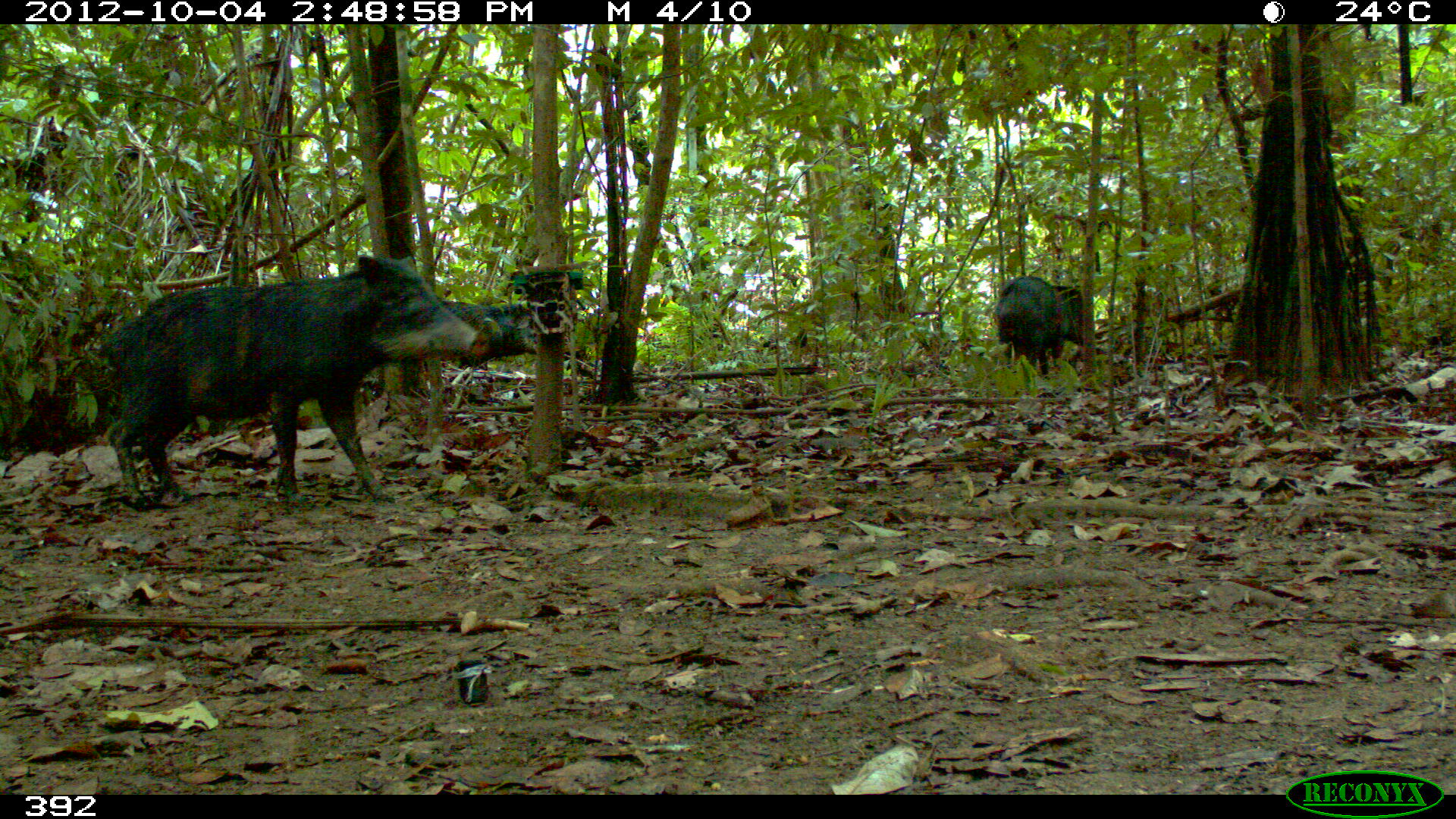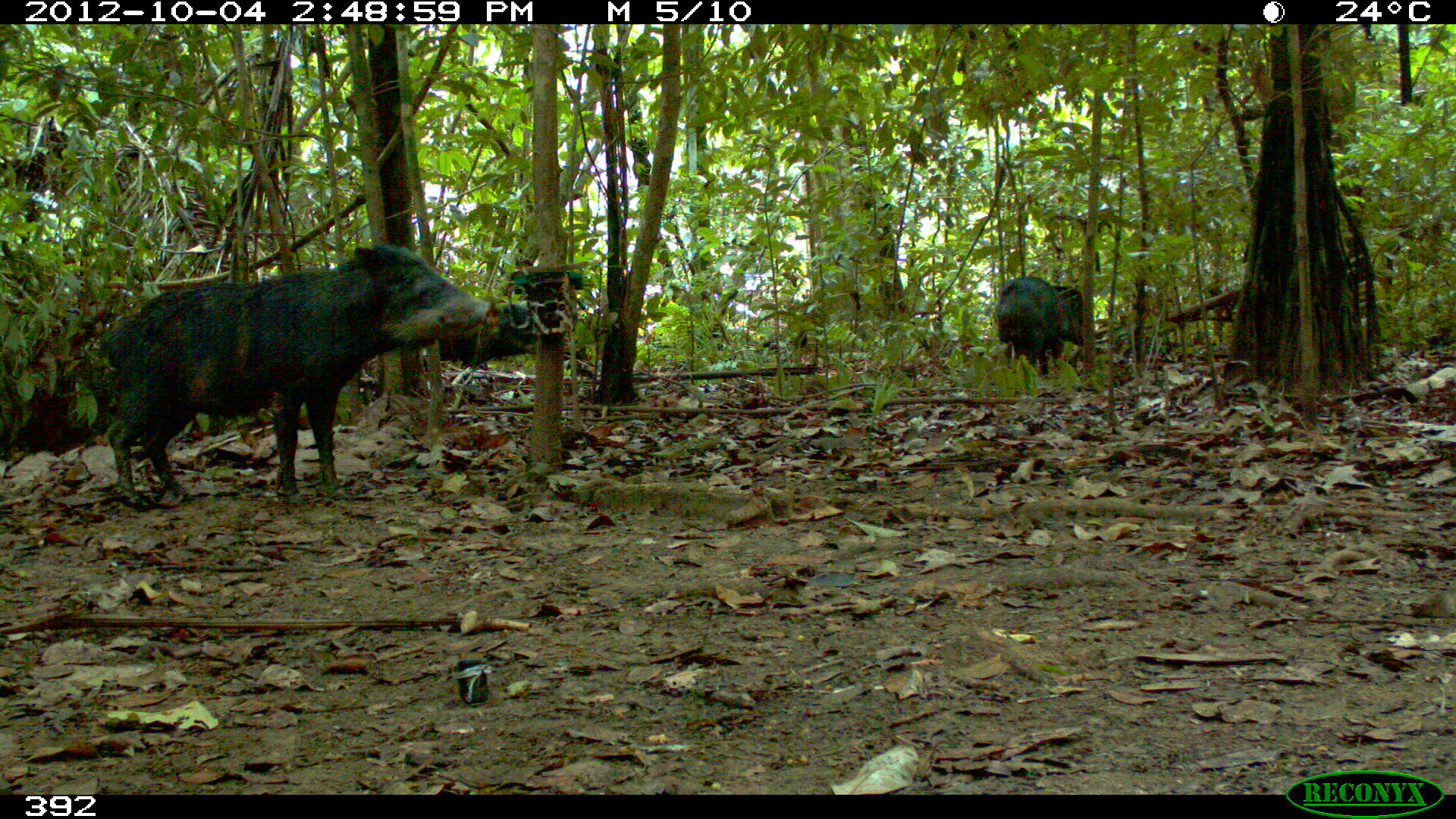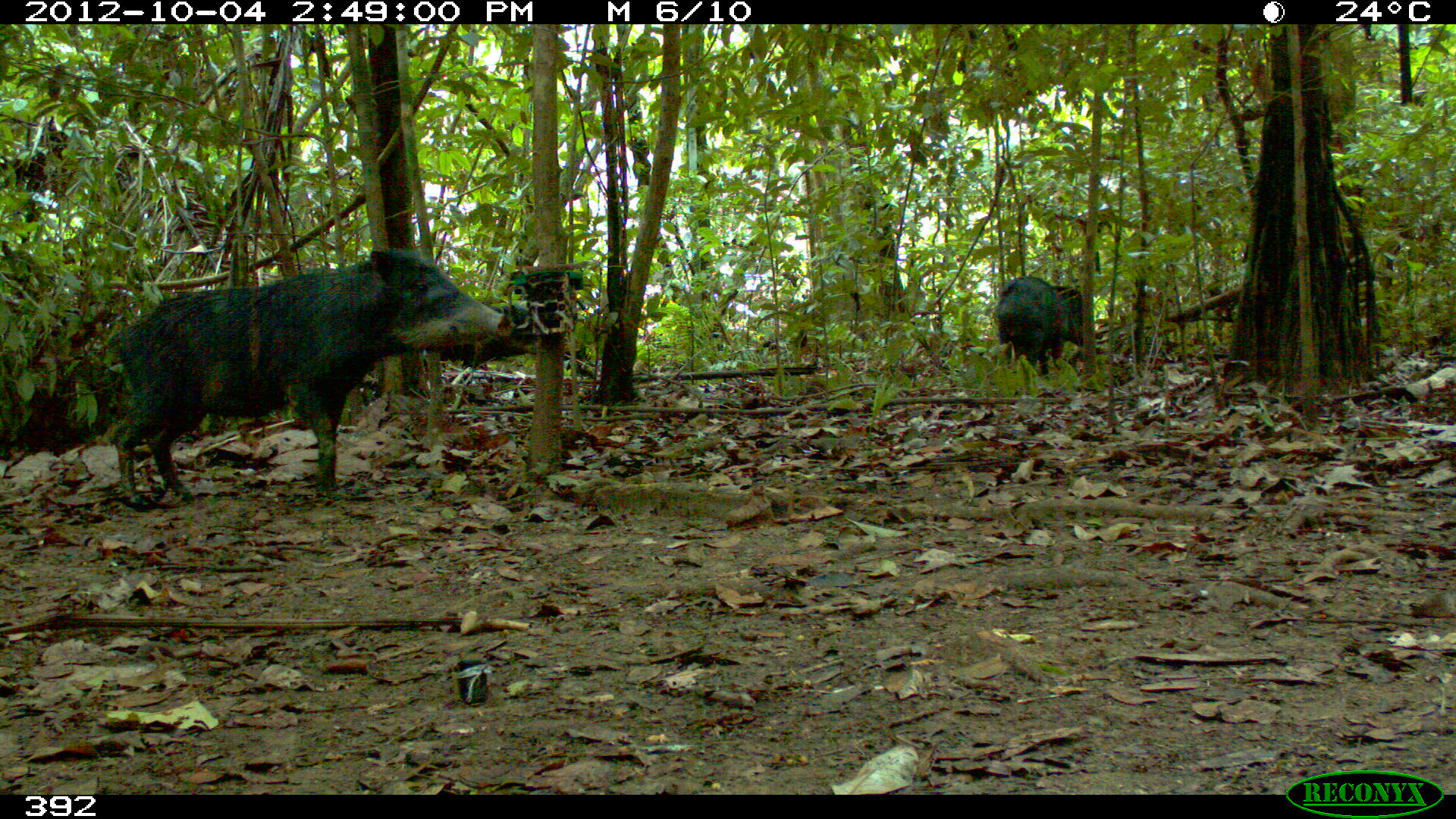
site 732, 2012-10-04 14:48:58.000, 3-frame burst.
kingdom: Animalia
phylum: Chordata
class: Mammalia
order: Artiodactyla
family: Tayassuidae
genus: Tayassu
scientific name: Tayassu pecari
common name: white-lipped peccary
Tayassu pecari (white-lipped peccary).